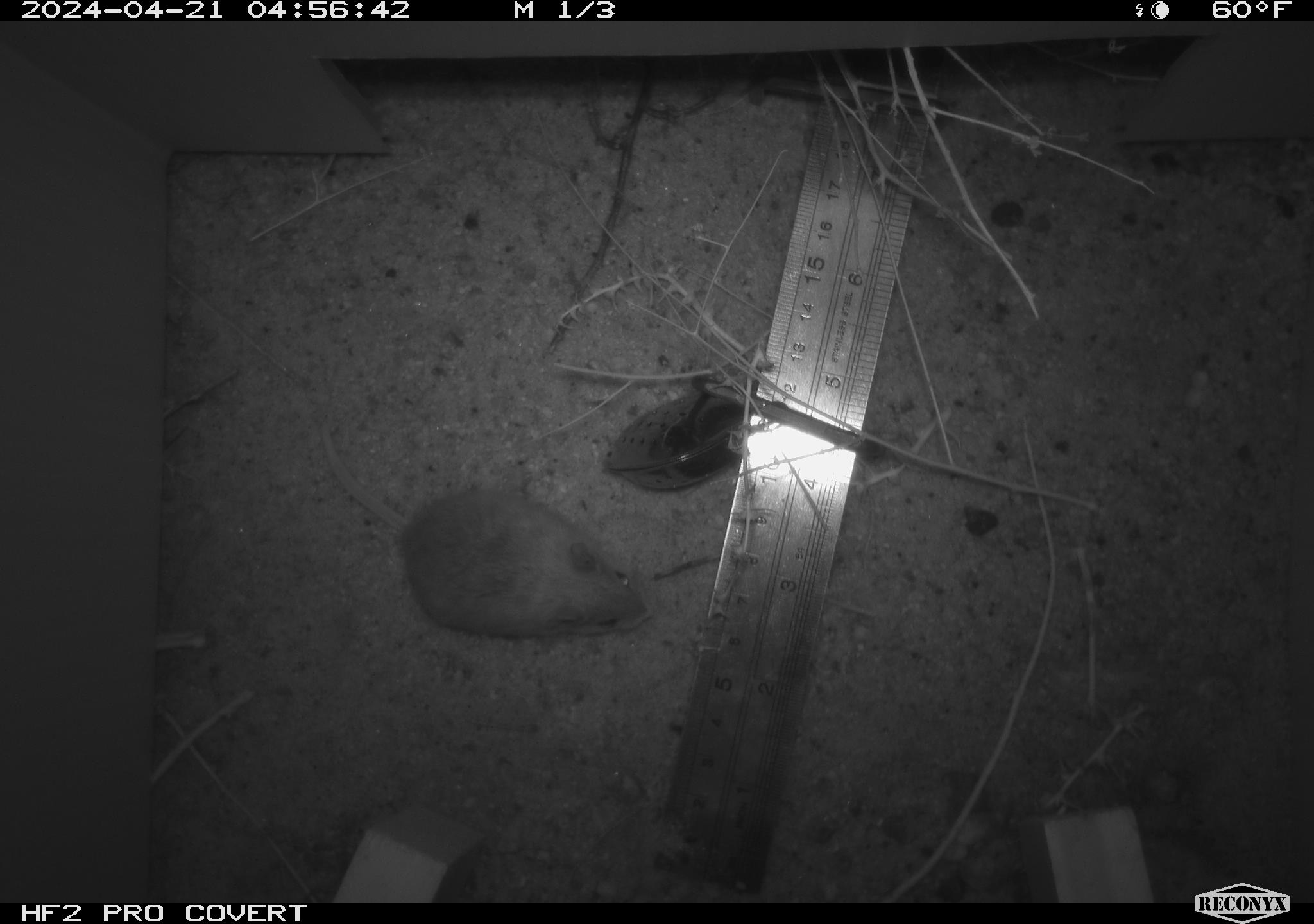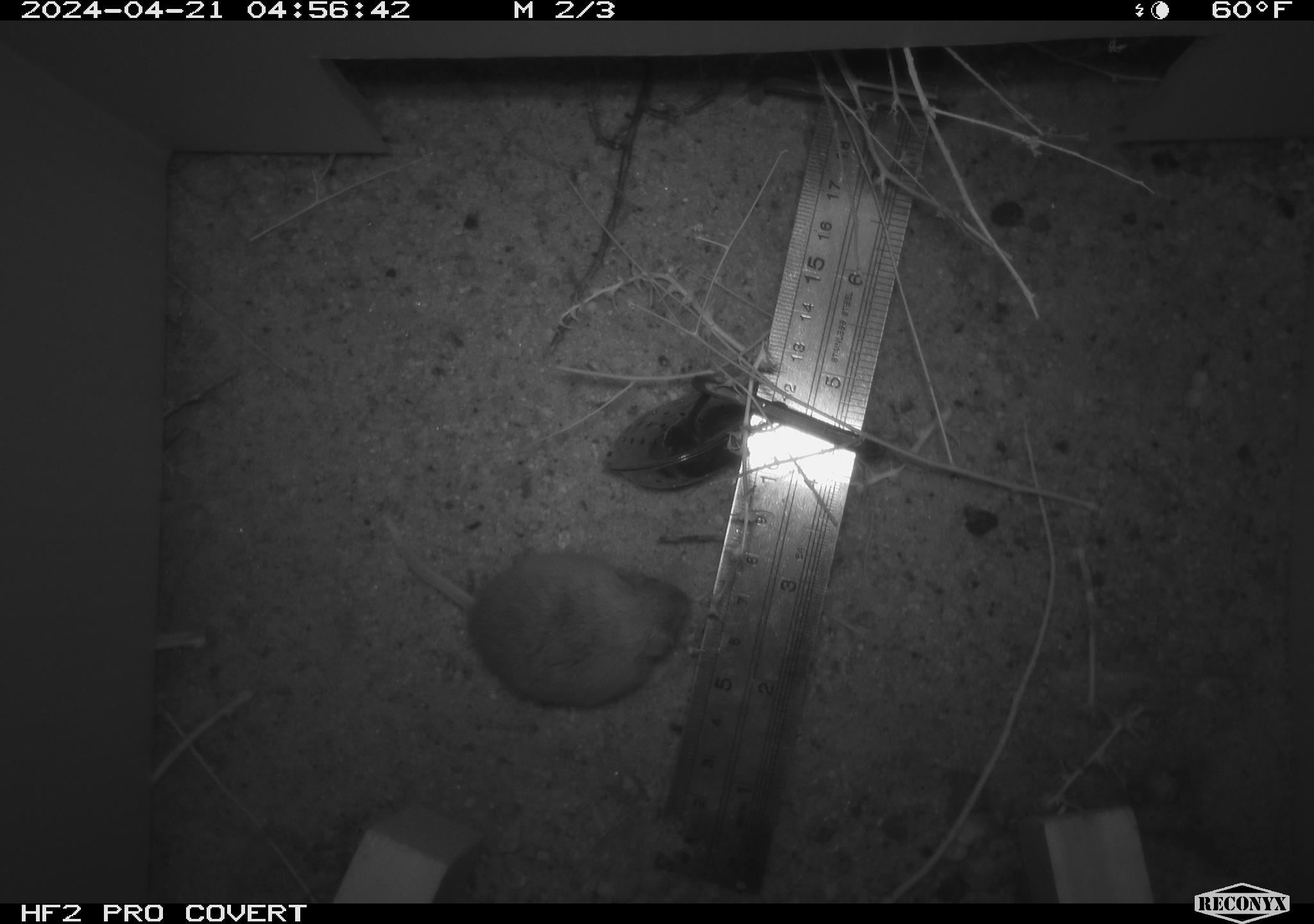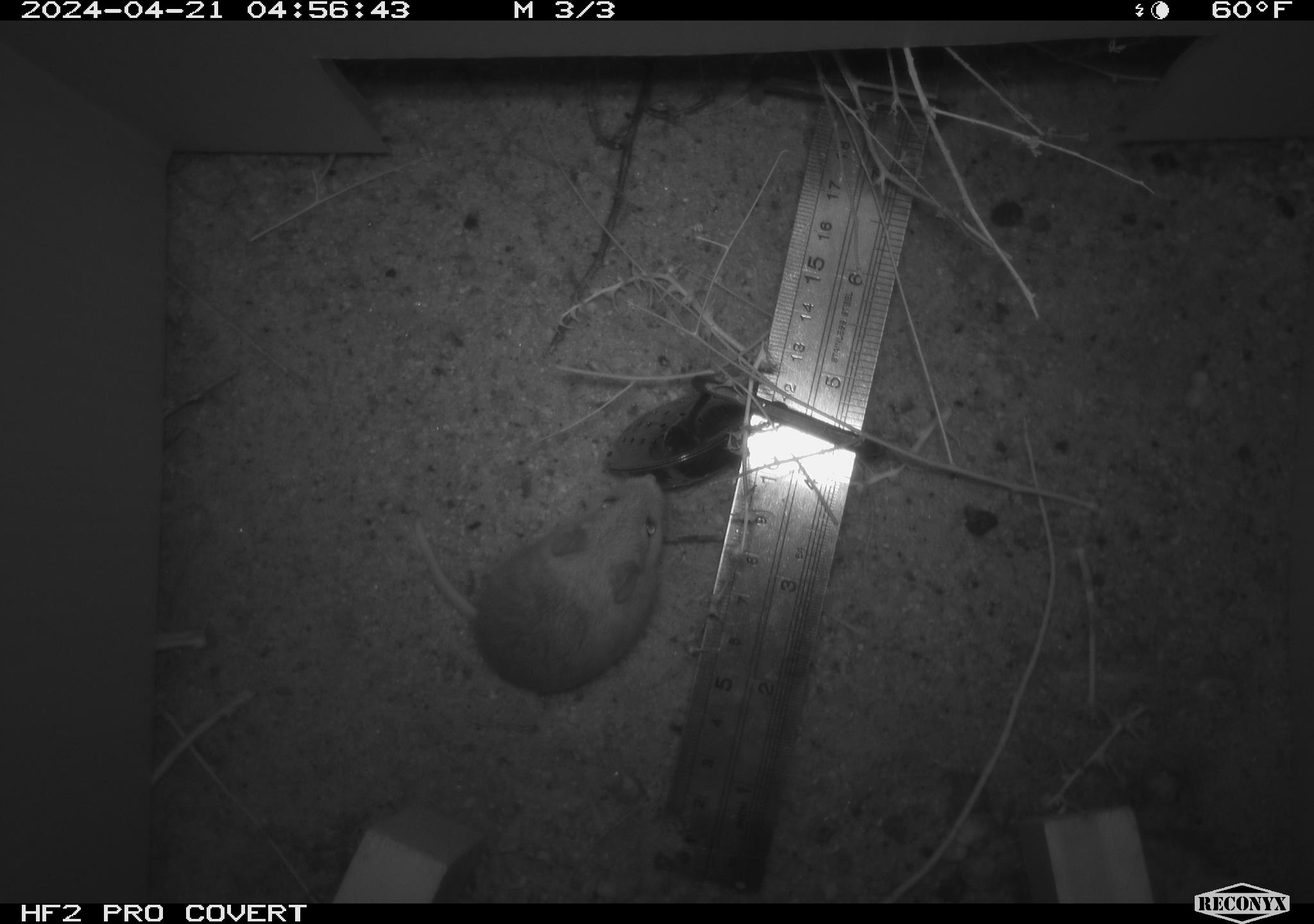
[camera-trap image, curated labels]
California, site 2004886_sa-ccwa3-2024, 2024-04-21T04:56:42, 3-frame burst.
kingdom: Animalia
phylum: Chordata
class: Mammalia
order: Rodentia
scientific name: Rodentia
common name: mouse species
Mouse species (Rodentia).